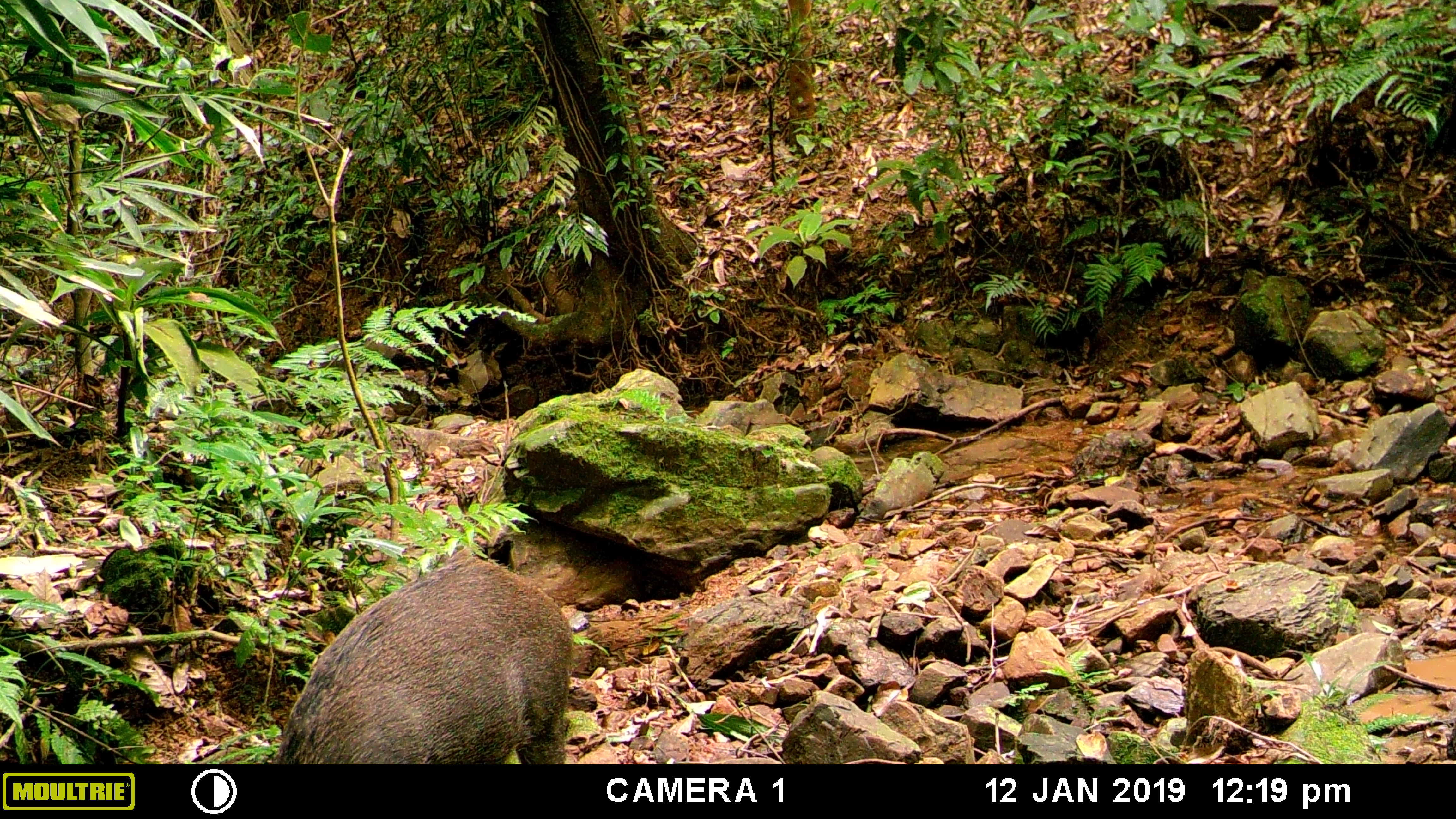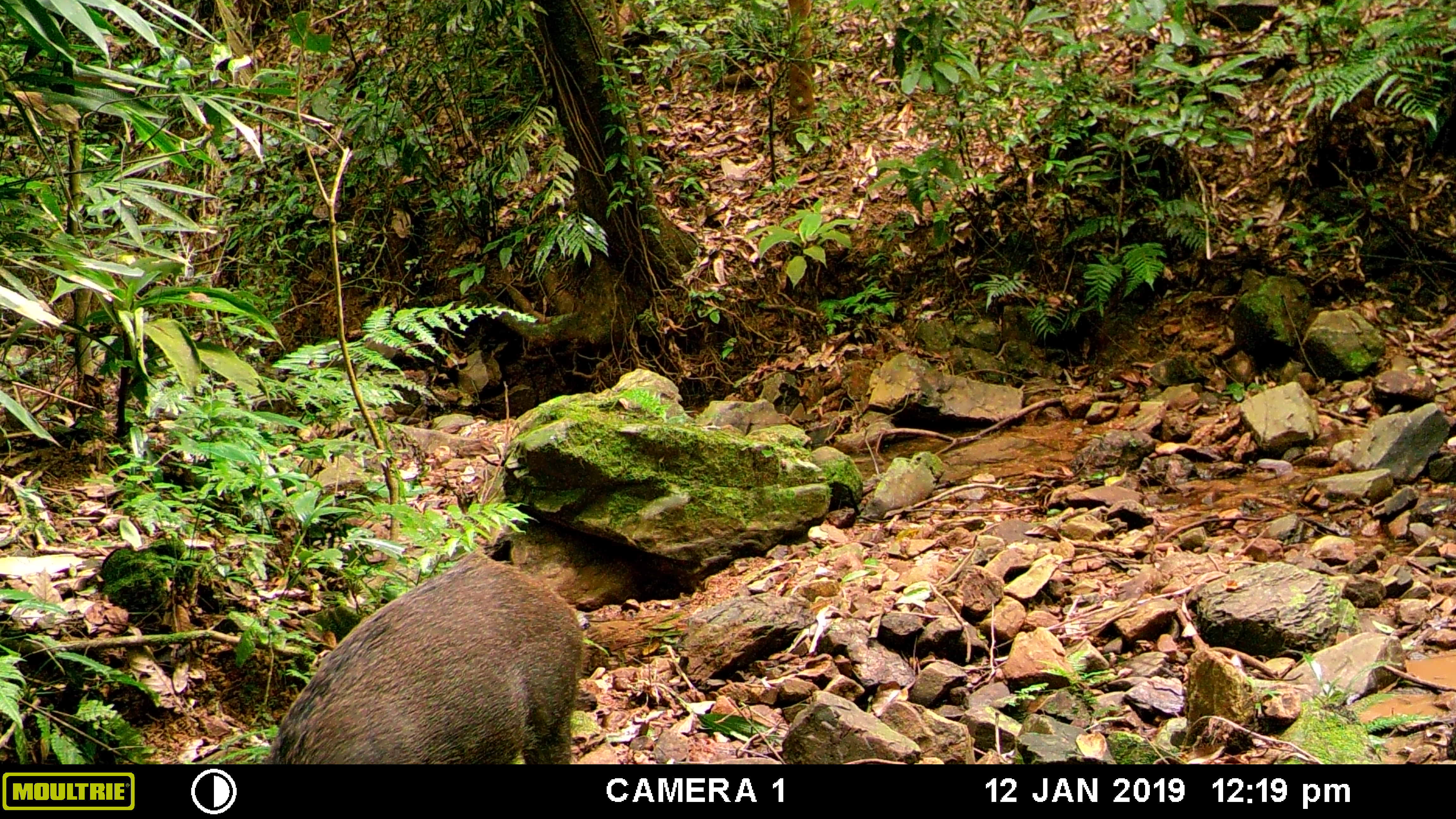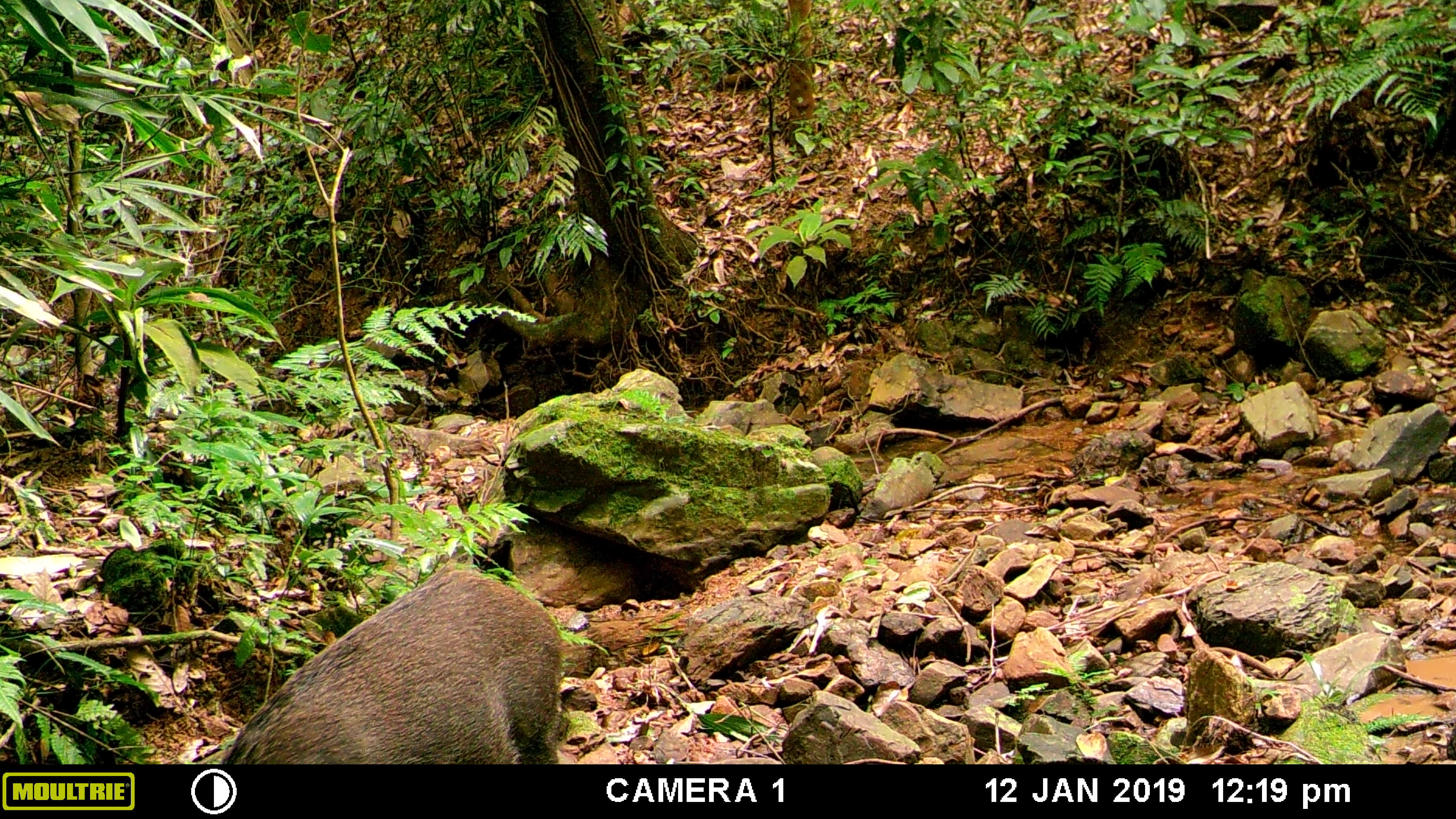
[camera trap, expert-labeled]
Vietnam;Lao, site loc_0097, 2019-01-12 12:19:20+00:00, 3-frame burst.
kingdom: Animalia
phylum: Chordata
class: Mammalia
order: Artiodactyla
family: Suidae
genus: Sus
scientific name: Sus scrofa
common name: eurasian wild pig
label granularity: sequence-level